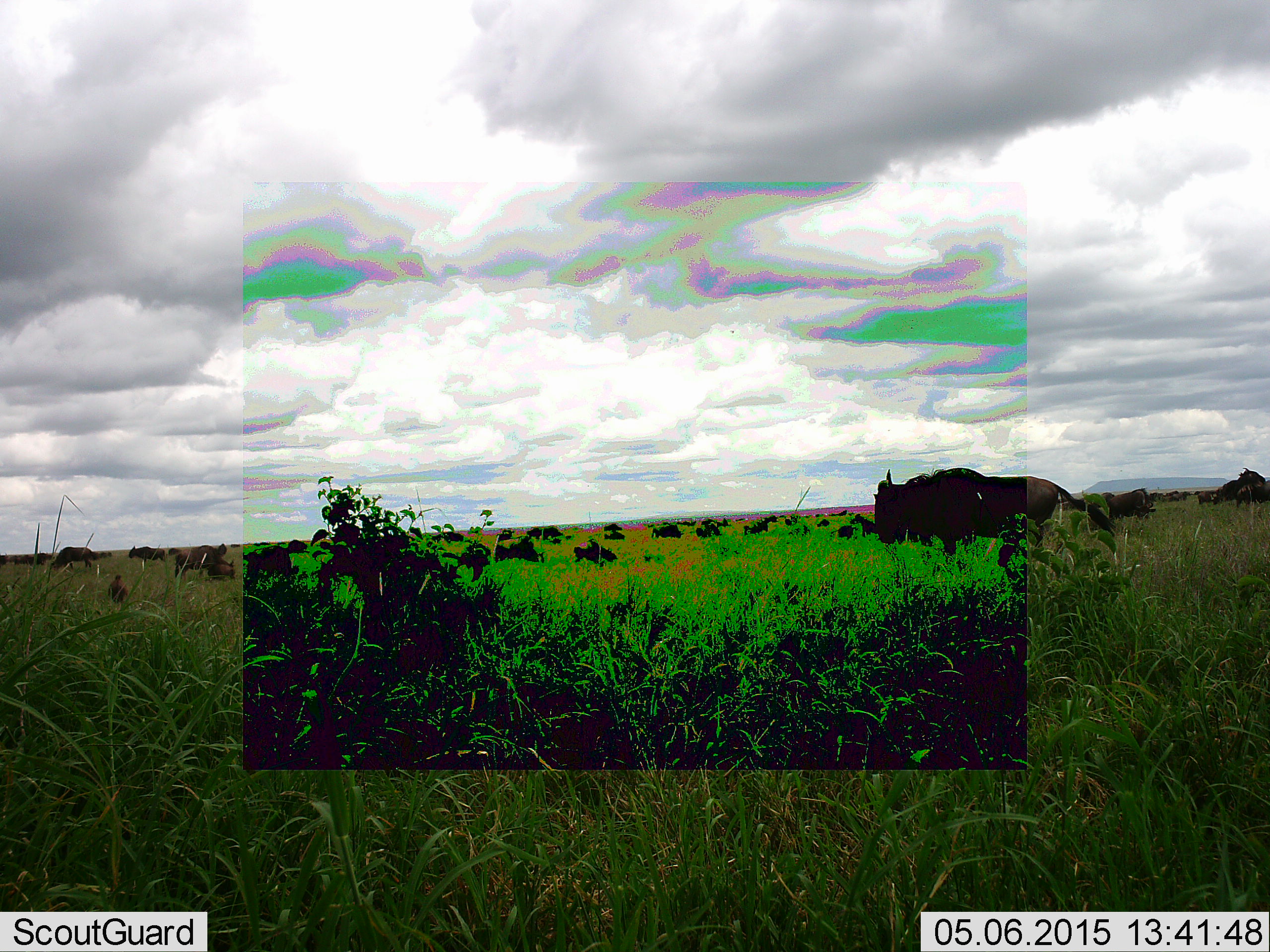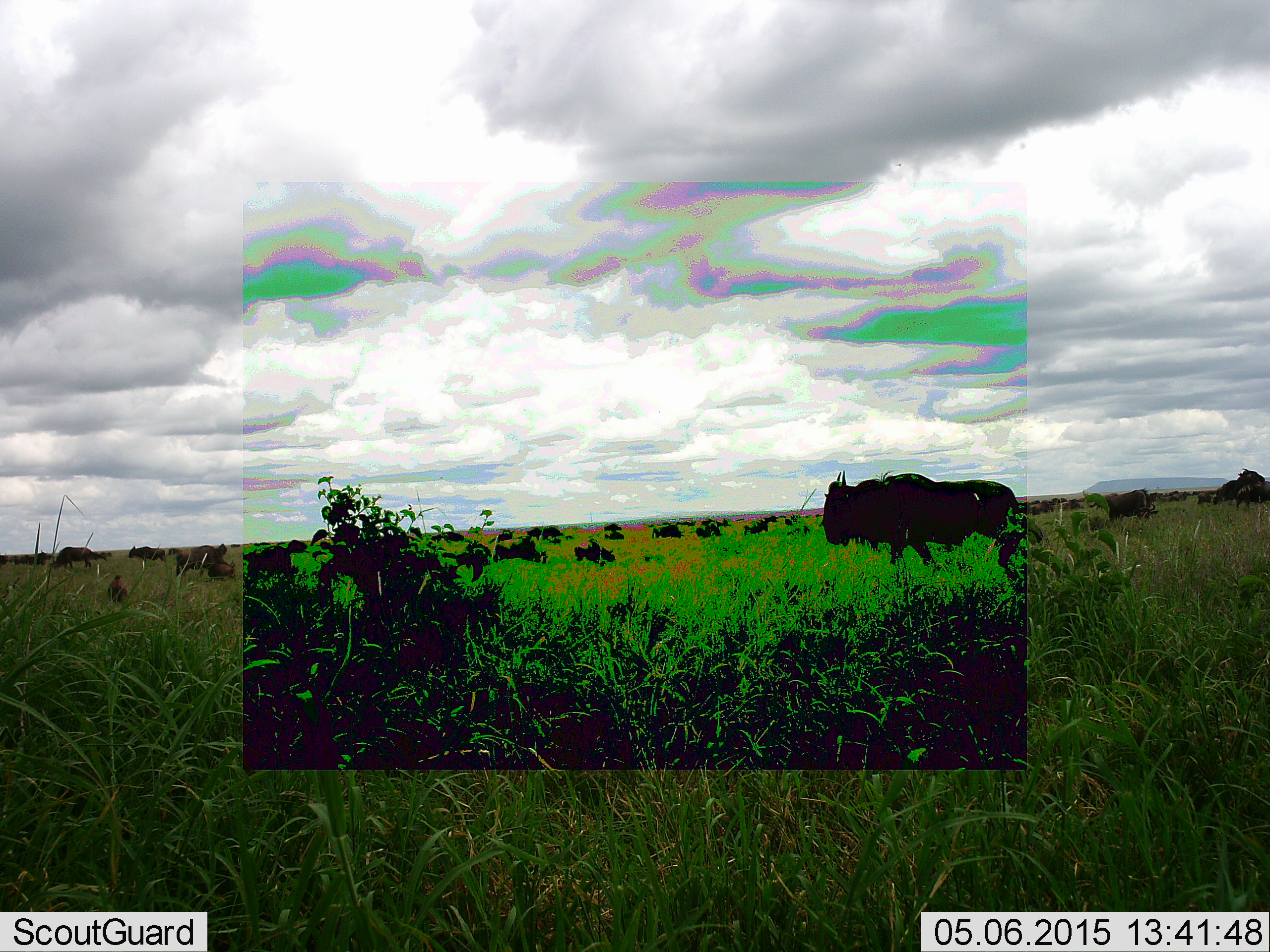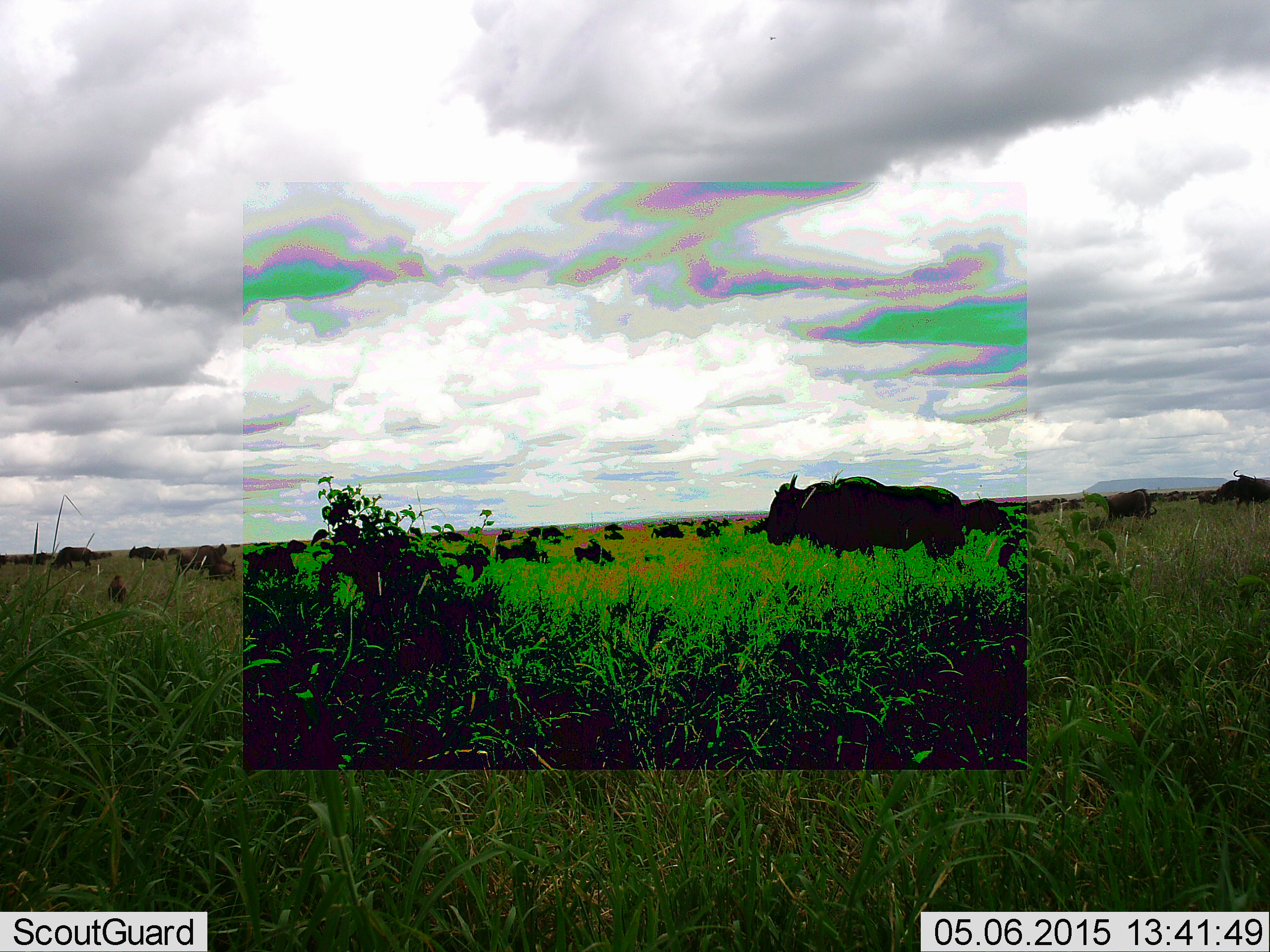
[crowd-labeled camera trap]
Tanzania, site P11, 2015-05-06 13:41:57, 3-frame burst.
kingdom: Animalia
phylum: Chordata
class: Mammalia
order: Artiodactyla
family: Bovidae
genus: Connochaetes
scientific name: Connochaetes taurinus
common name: blue wildebeest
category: wildebeest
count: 11-50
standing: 70%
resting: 50%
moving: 90%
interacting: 20%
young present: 10%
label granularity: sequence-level